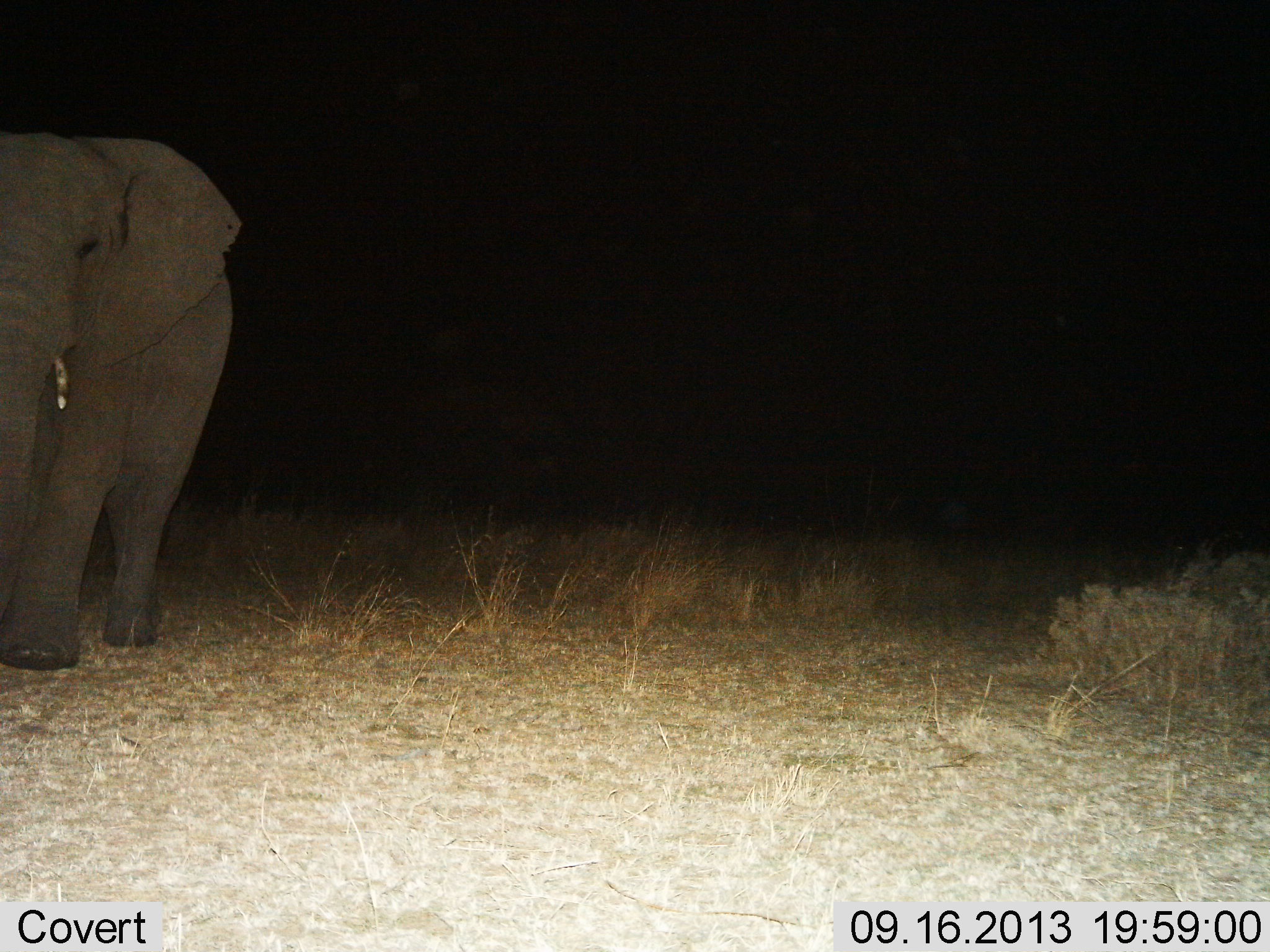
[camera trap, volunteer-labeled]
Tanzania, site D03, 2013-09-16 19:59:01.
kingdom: Animalia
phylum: Chordata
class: Mammalia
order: Proboscidea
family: Elephantidae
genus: Loxodonta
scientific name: Loxodonta africana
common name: african bush elephant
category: elephant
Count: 1.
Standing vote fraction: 50%.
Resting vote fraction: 0%.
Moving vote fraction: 50%.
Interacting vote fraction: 0%.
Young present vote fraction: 0%.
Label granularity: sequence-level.